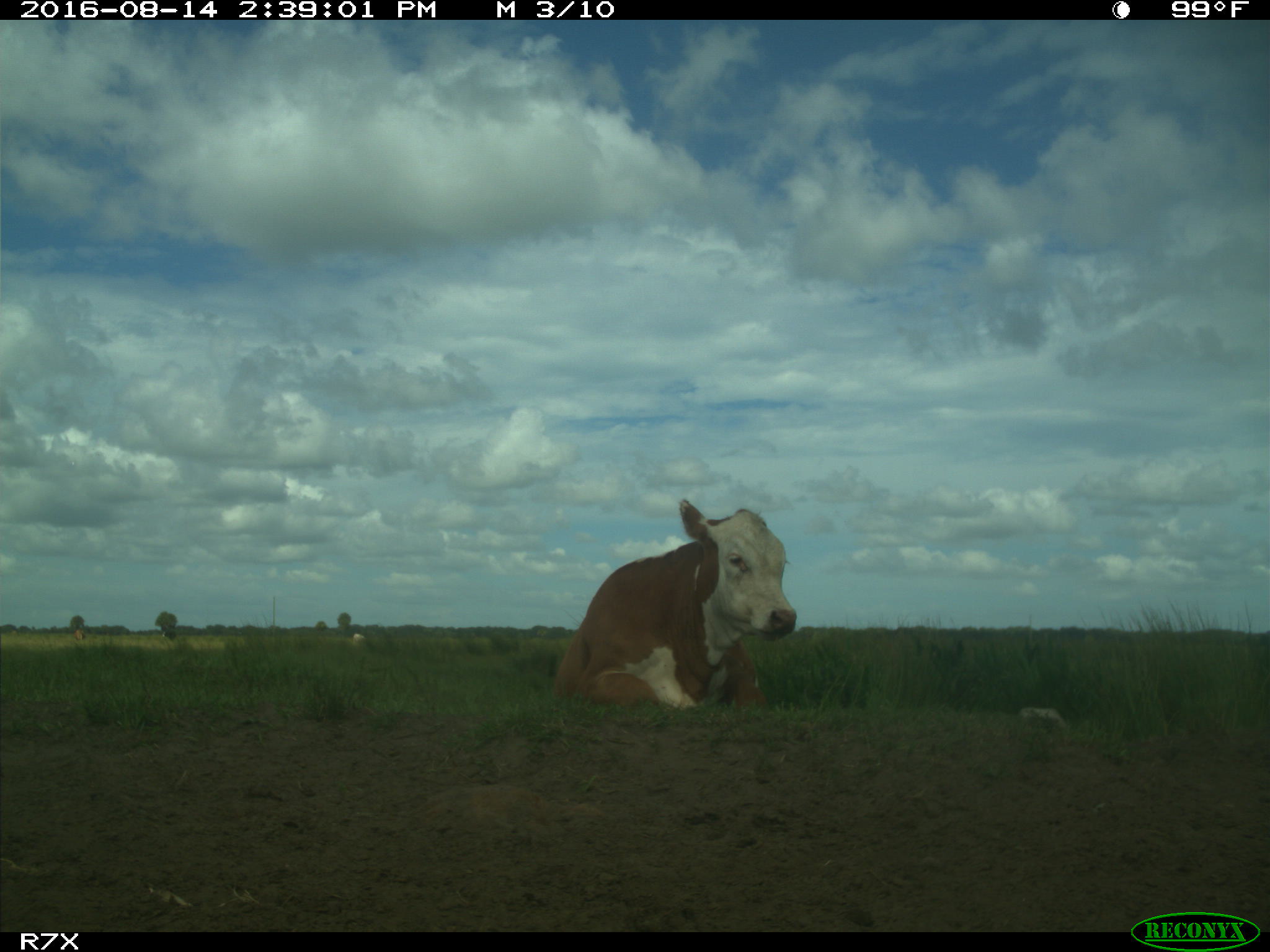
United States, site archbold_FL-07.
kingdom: Animalia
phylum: Chordata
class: Mammalia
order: Artiodactyla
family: Bovidae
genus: Bos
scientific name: Bos taurus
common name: domestic cow